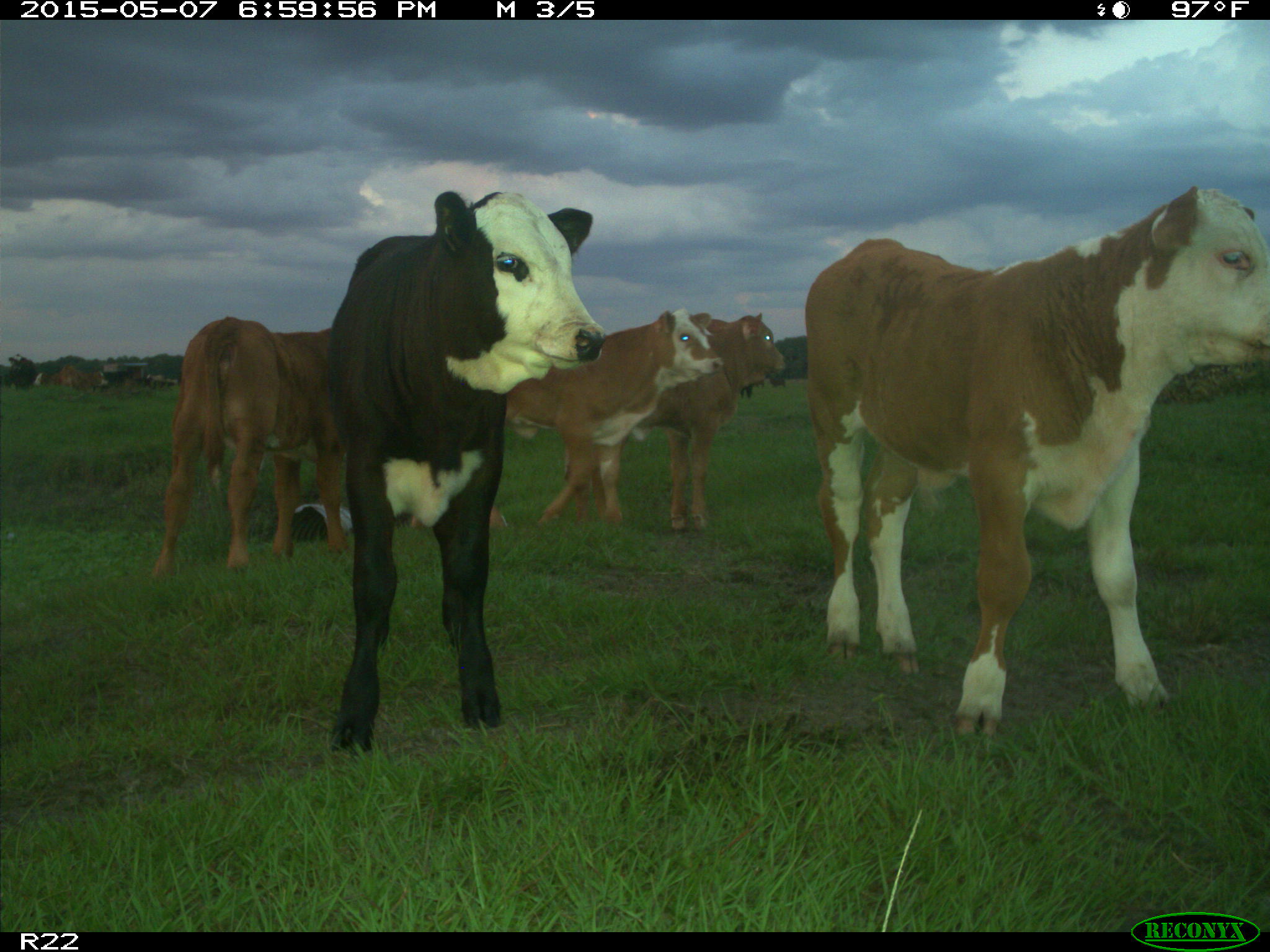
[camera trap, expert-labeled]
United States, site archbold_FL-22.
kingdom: Animalia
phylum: Chordata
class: Mammalia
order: Artiodactyla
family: Bovidae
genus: Bos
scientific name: Bos taurus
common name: domestic cow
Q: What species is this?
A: Bos taurus (domestic cow).